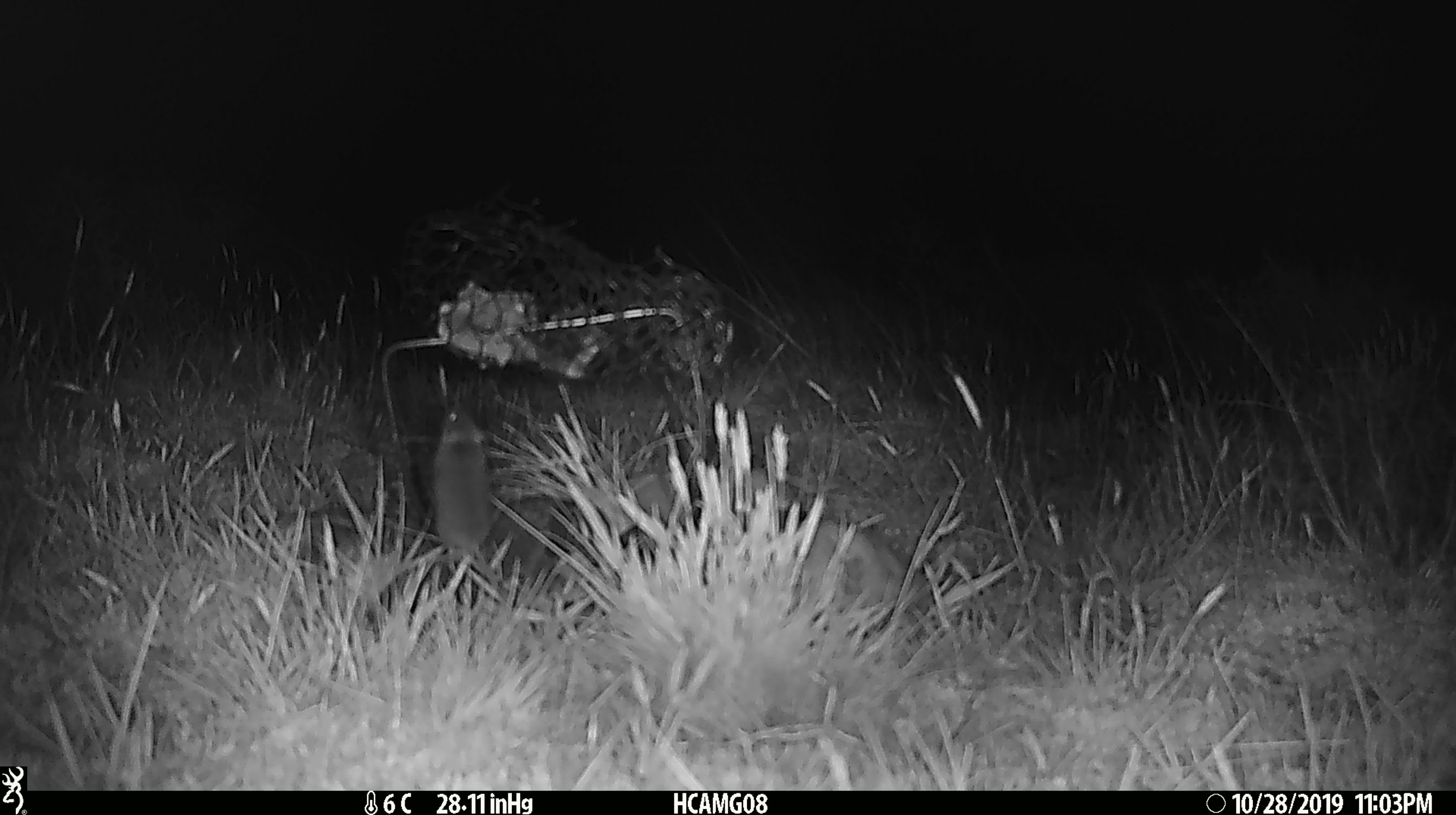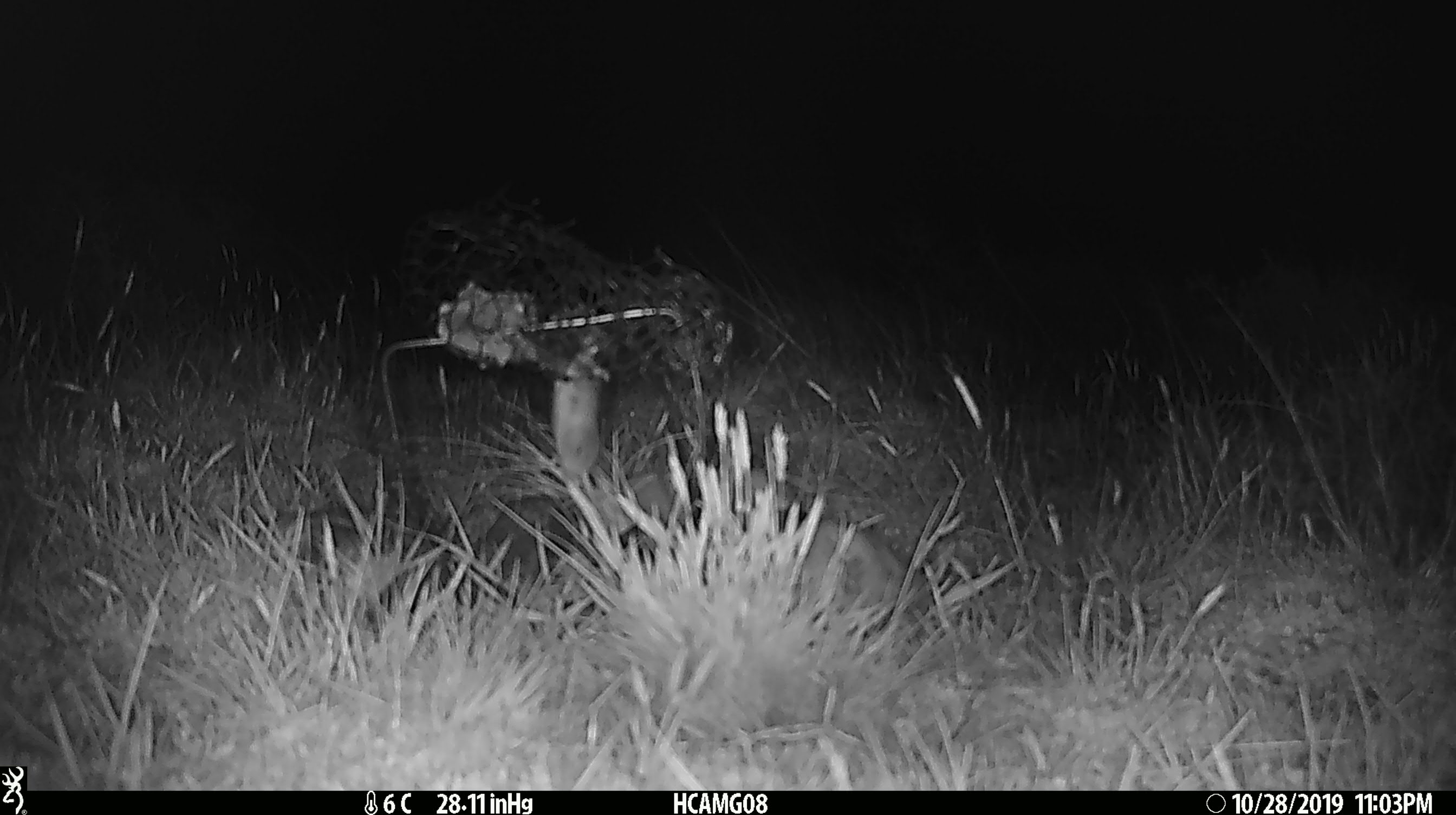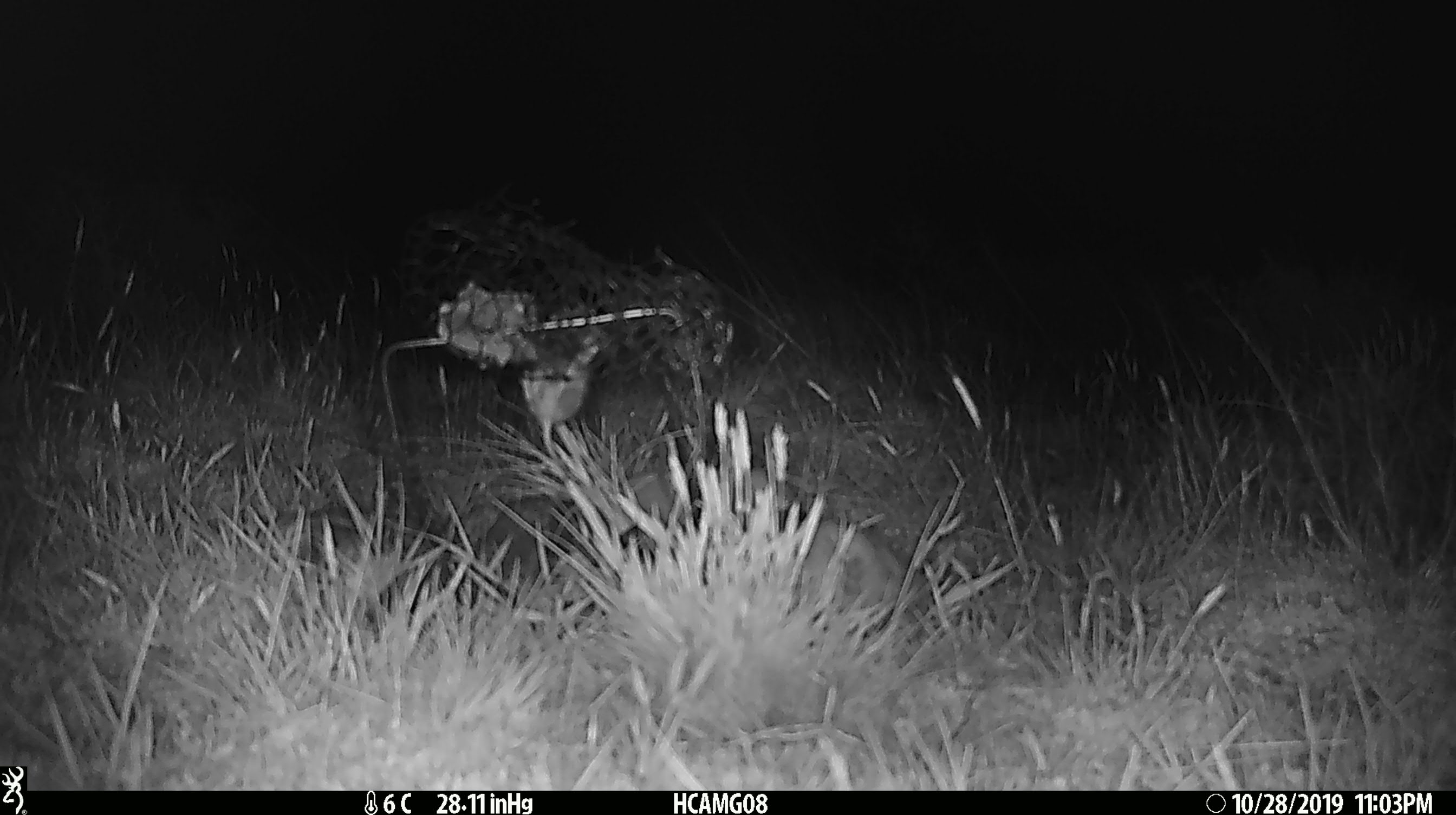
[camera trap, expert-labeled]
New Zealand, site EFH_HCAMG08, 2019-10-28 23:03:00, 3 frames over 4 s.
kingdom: Animalia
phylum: Chordata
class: Mammalia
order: Rodentia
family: Muridae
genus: Mus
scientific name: Mus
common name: mouse